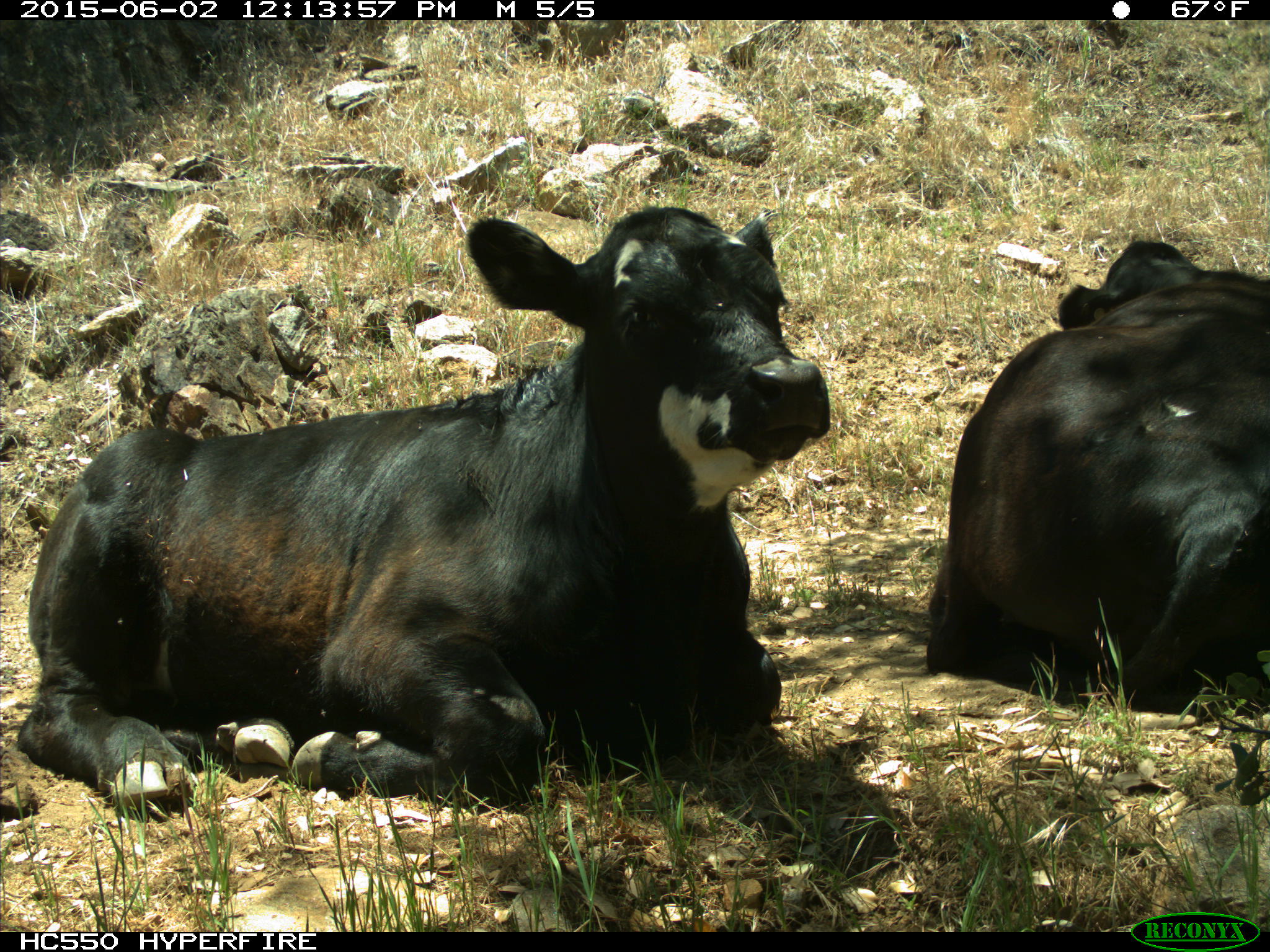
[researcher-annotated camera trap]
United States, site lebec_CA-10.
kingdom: Animalia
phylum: Chordata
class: Mammalia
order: Artiodactyla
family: Bovidae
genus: Bos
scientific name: Bos taurus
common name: domestic cow